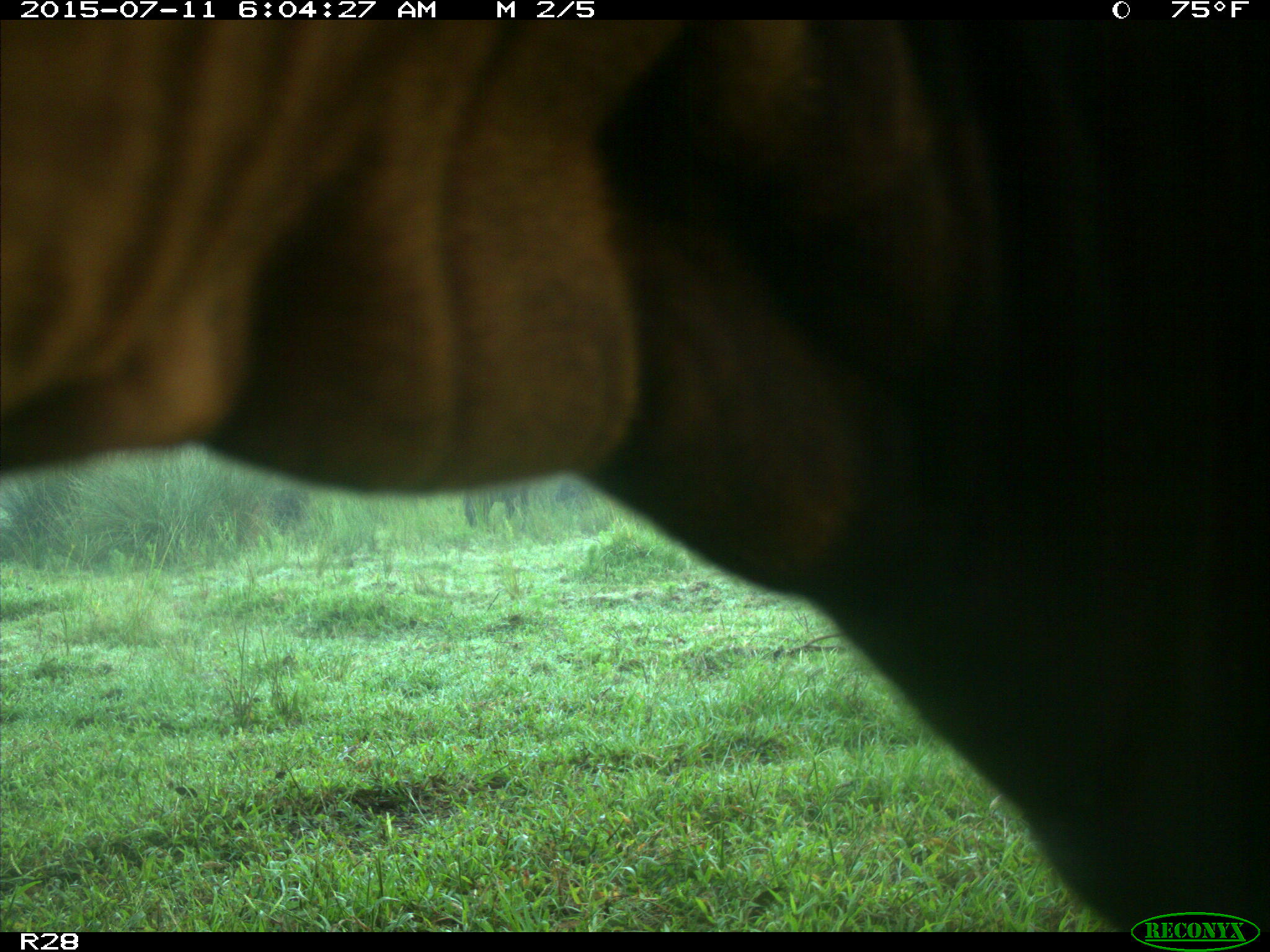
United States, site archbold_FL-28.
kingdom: Animalia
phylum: Chordata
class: Mammalia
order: Artiodactyla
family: Bovidae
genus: Bos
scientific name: Bos taurus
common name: domestic cow